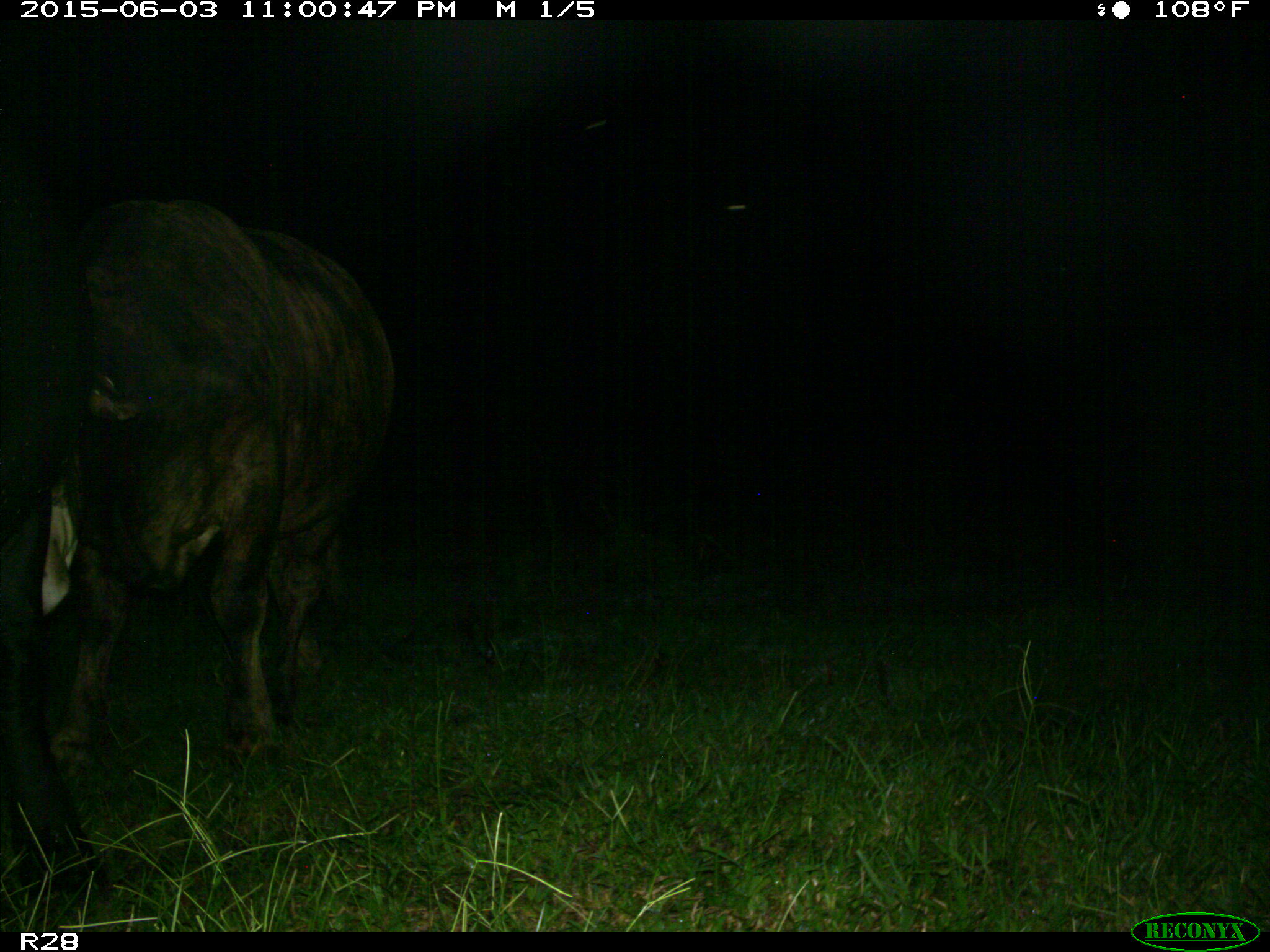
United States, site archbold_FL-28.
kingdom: Animalia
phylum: Chordata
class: Mammalia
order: Artiodactyla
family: Bovidae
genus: Bos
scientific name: Bos taurus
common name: domestic cow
Bos taurus (domestic cow).